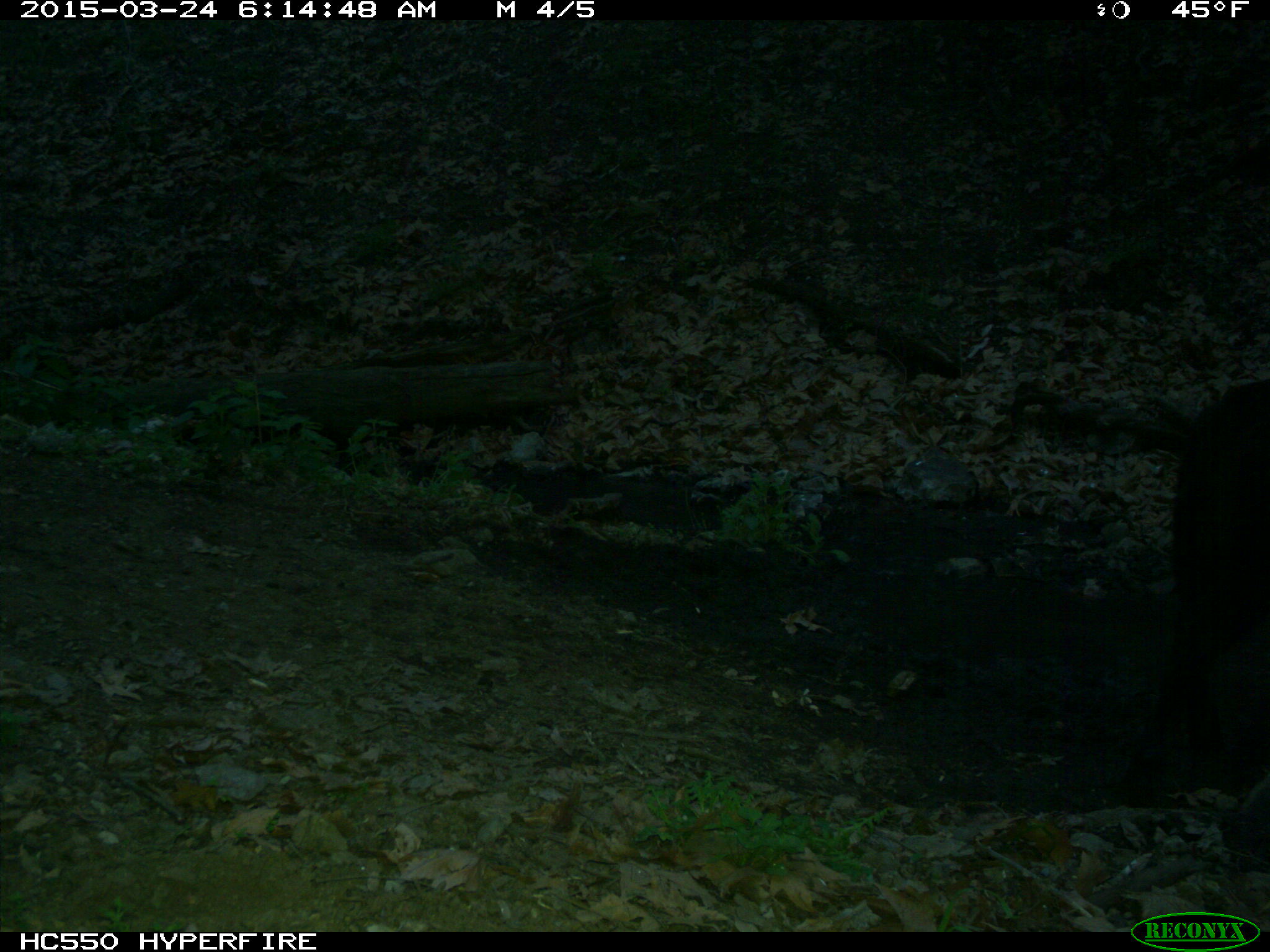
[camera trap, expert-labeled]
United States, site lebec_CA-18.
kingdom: Animalia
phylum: Chordata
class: Mammalia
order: Artiodactyla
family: Bovidae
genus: Bos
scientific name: Bos taurus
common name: domestic cow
Bos taurus (domestic cow).